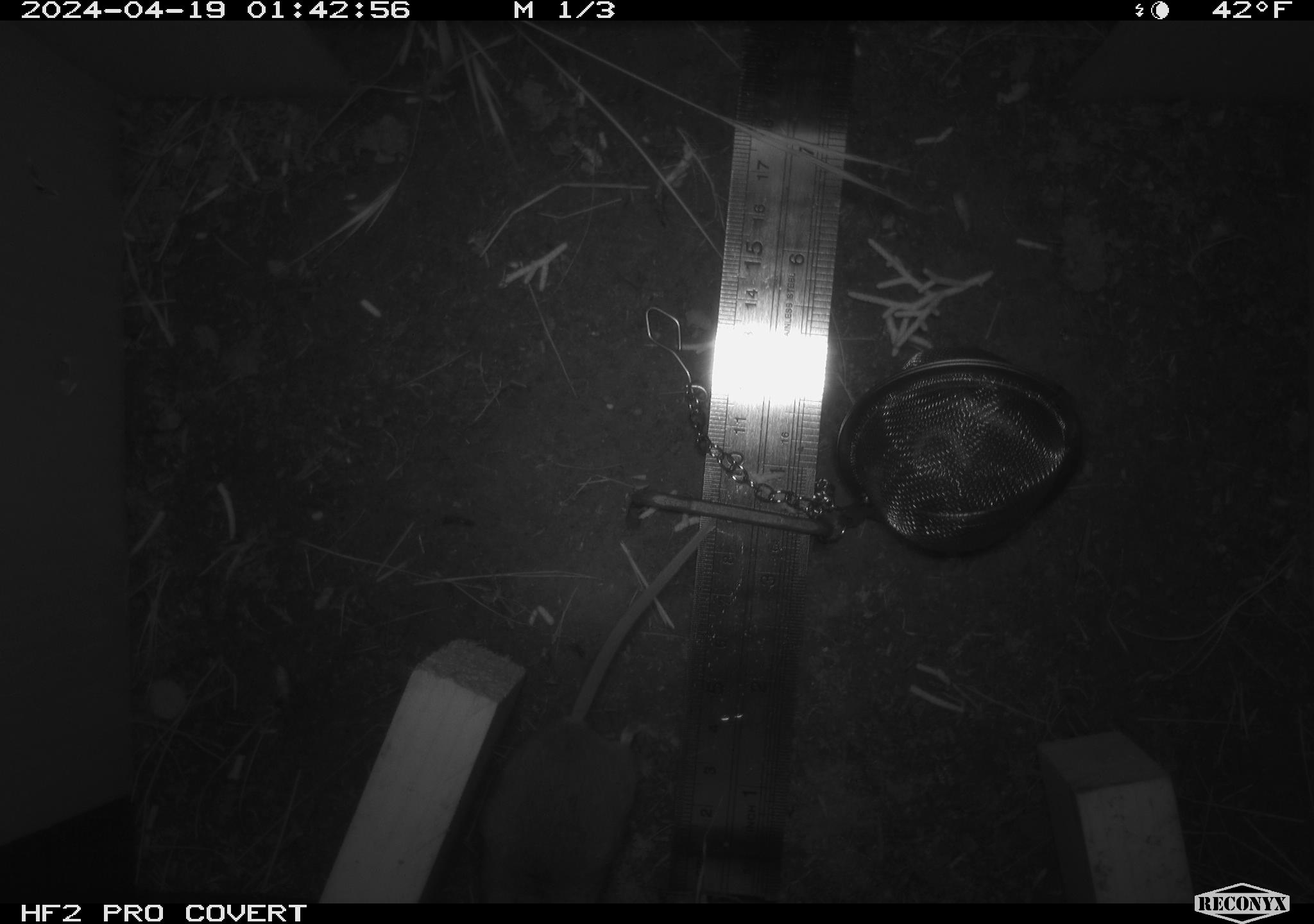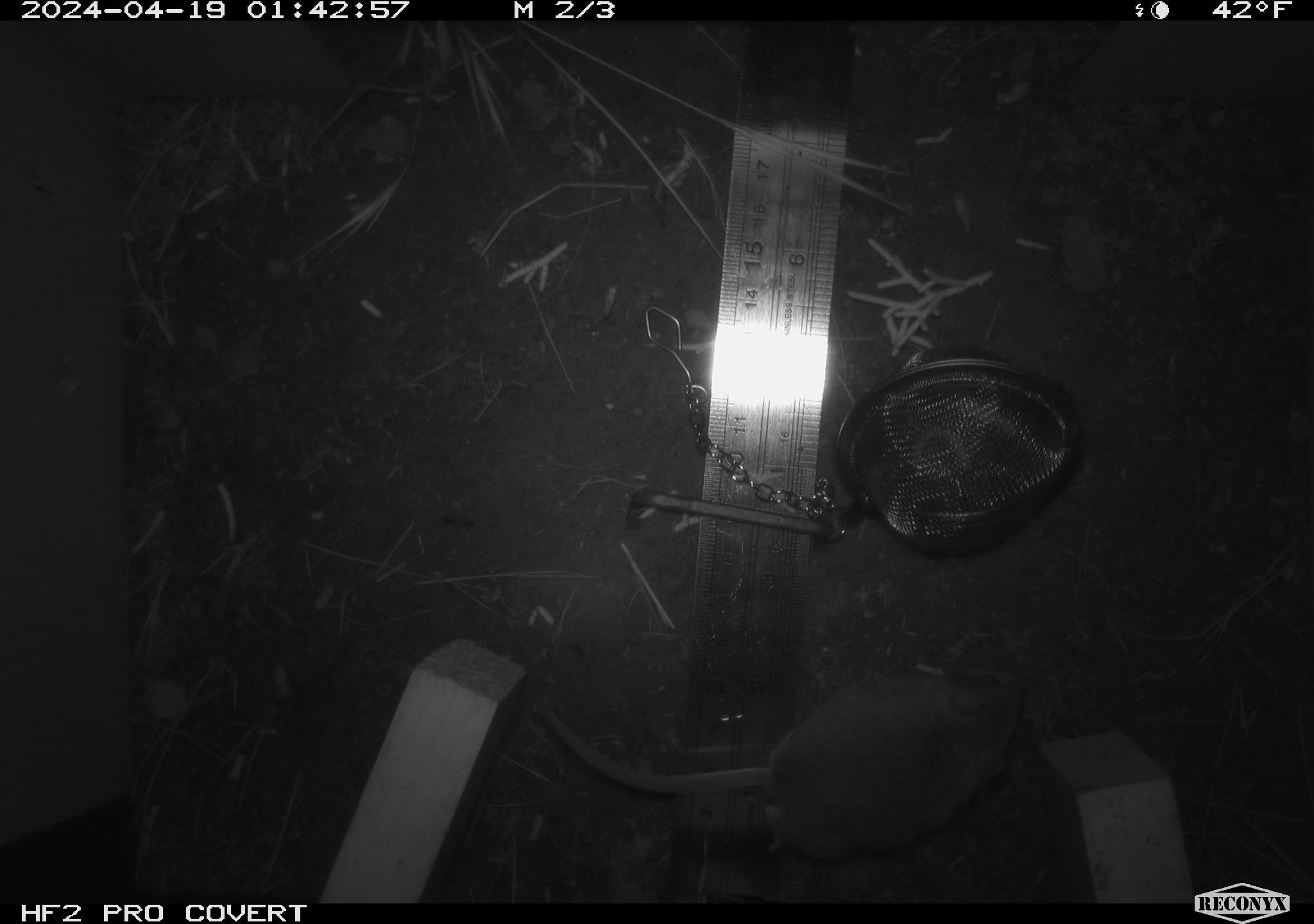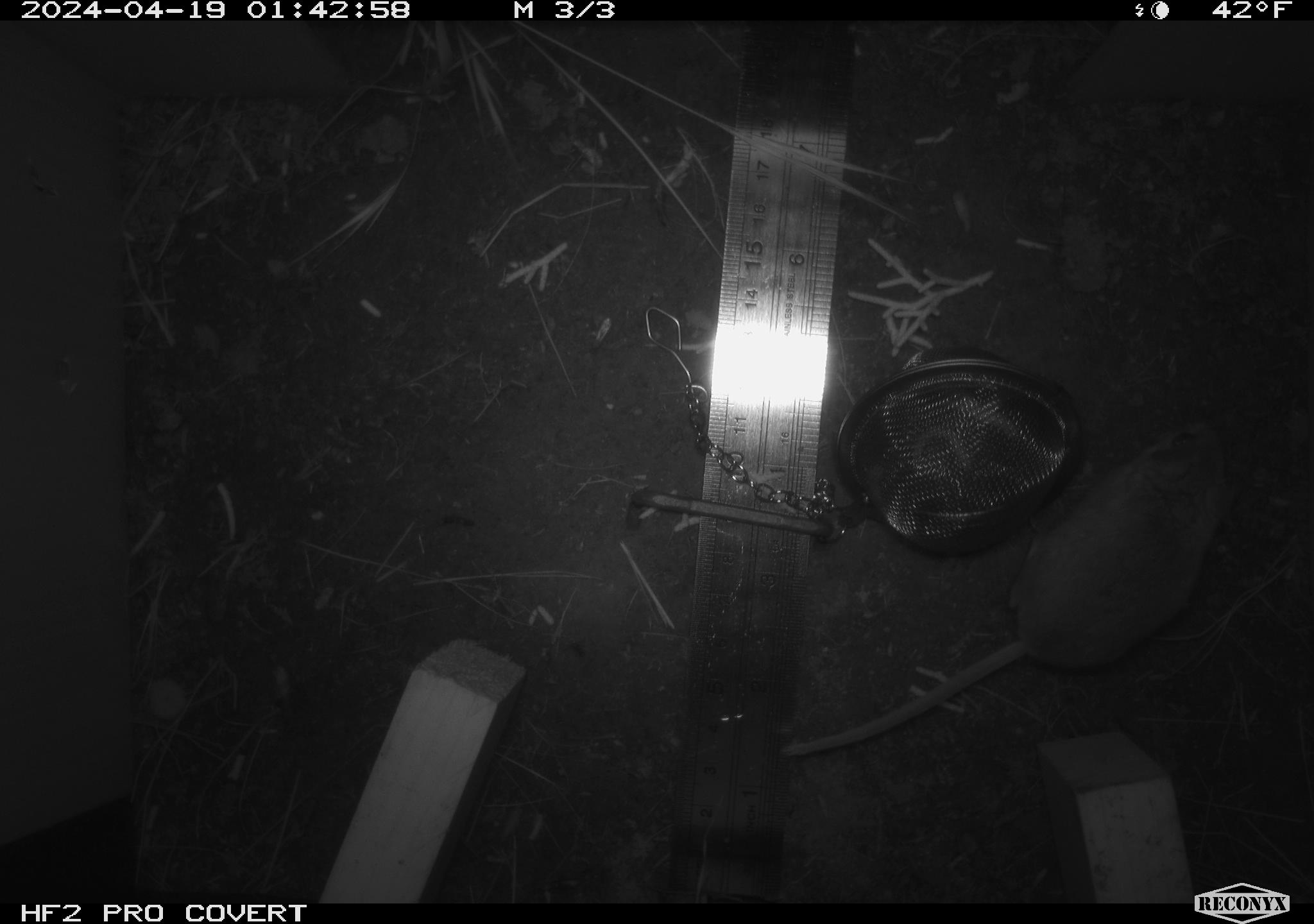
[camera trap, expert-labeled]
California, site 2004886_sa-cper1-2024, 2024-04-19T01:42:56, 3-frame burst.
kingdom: Animalia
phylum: Chordata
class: Mammalia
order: Rodentia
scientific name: Rodentia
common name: rodent